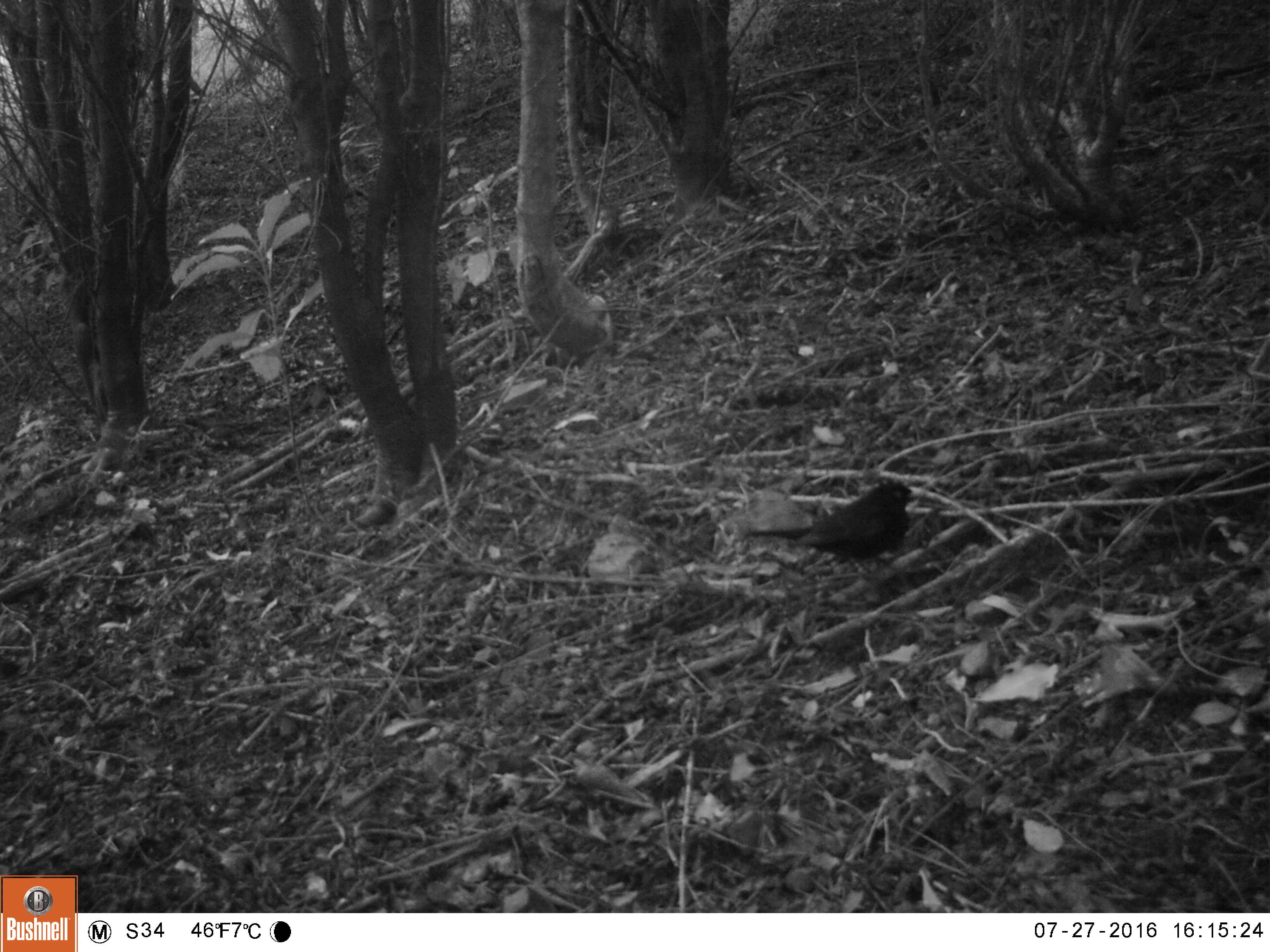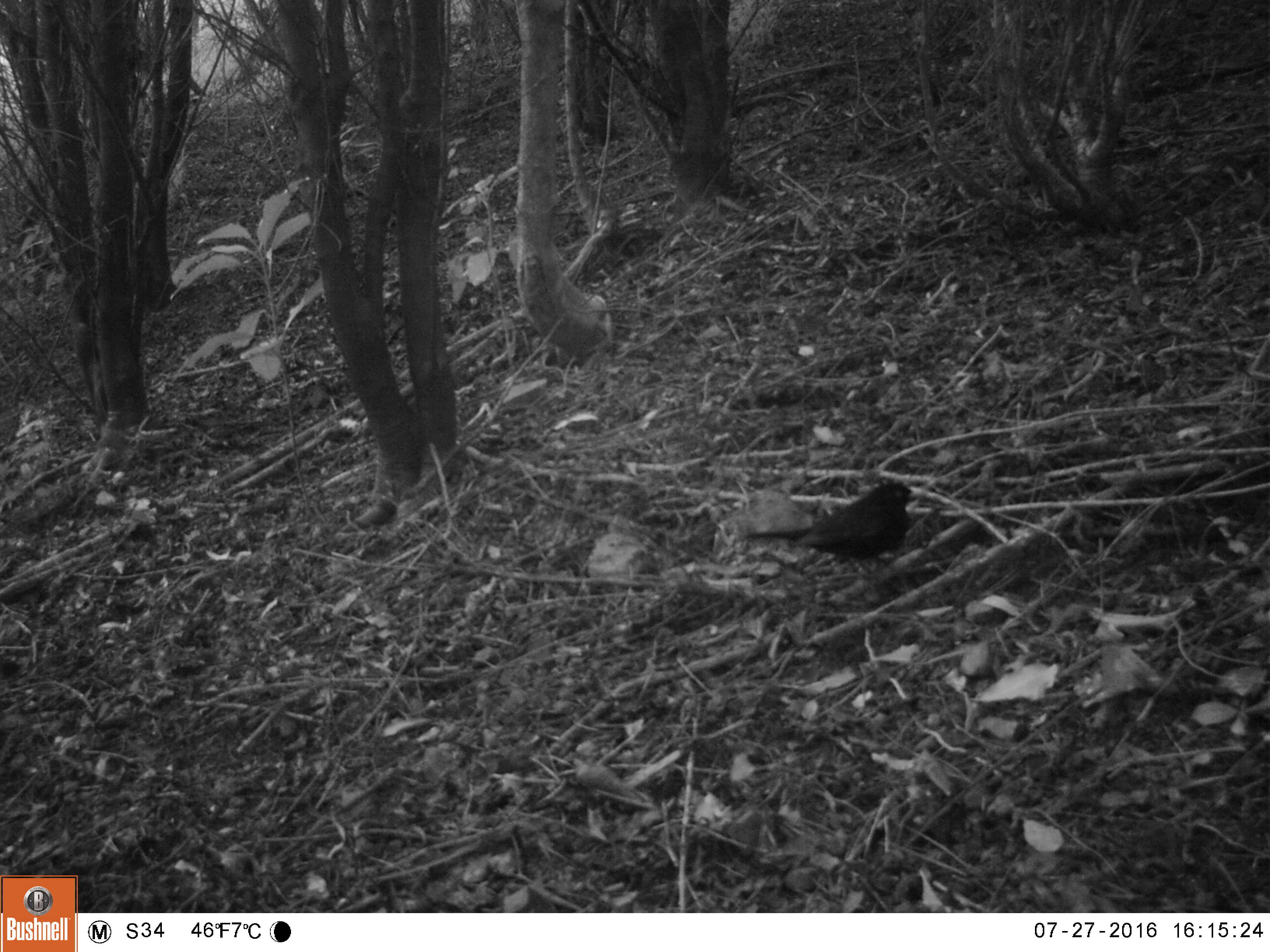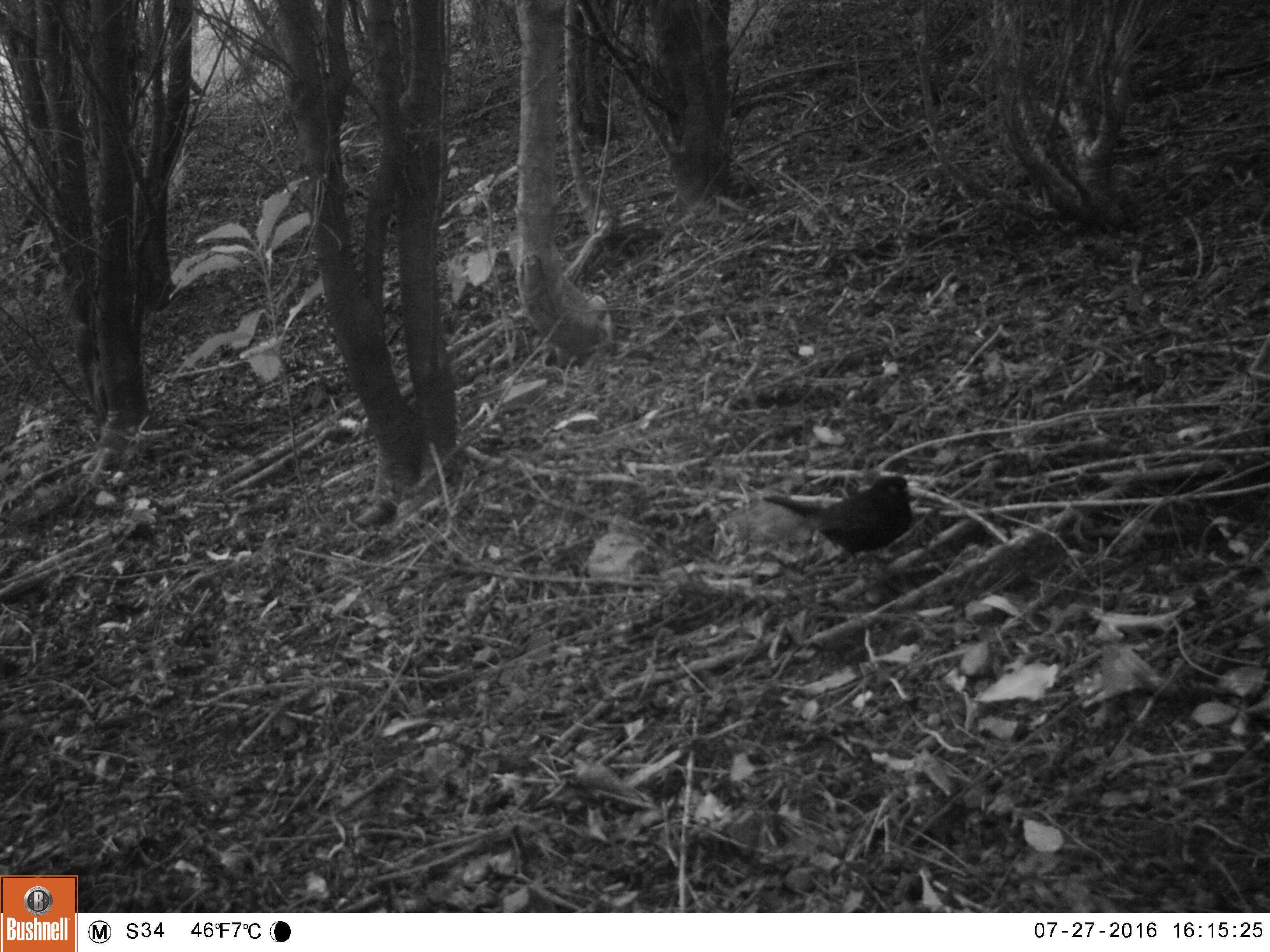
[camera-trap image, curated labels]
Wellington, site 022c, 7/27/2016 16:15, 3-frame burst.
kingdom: Animalia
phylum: Chordata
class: Aves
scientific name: Aves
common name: bird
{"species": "bird (Aves)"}